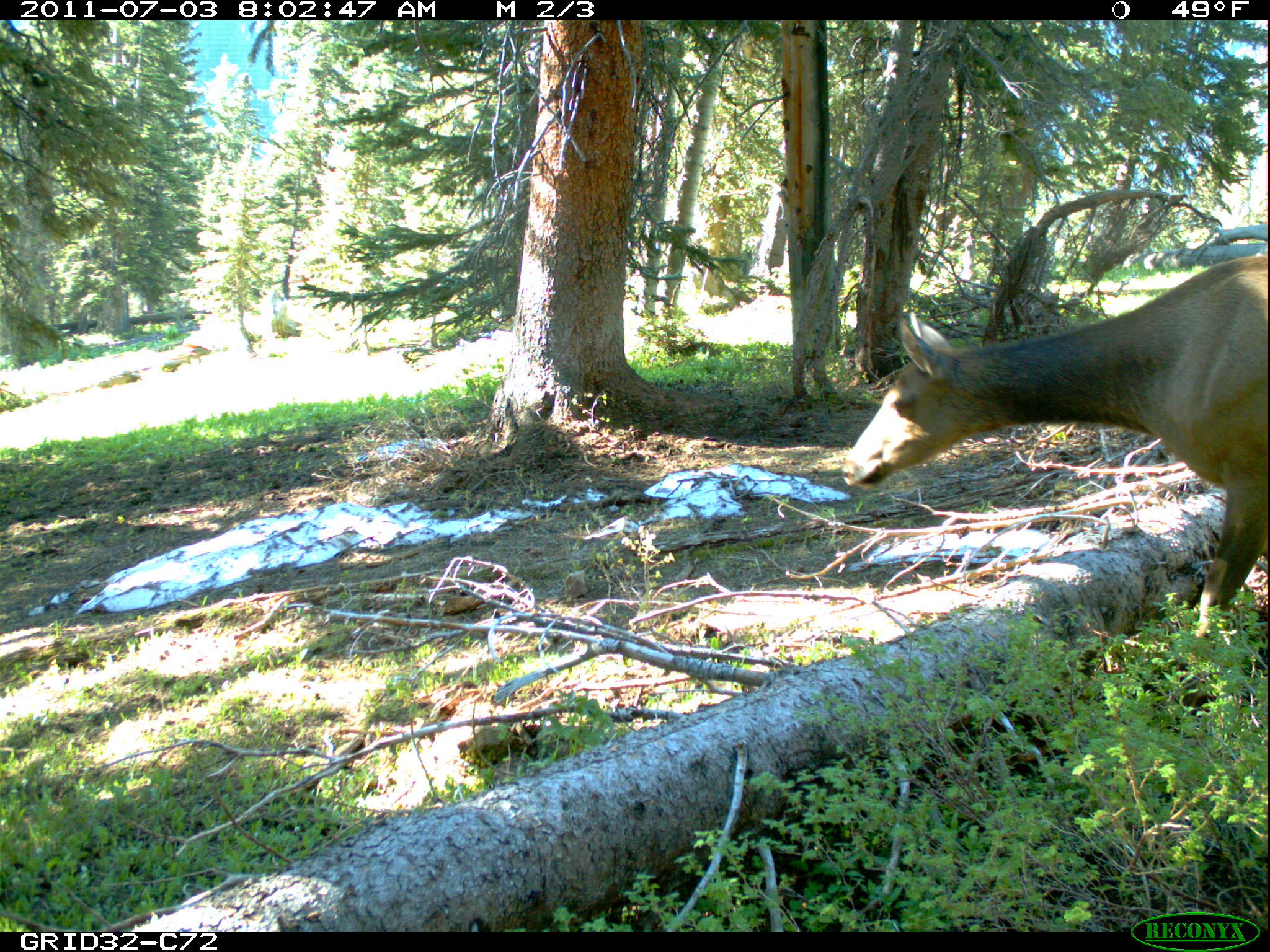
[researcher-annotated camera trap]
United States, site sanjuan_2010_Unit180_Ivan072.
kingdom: Animalia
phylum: Chordata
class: Mammalia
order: Artiodactyla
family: Cervidae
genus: Cervus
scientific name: Cervus elaphus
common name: red deer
Cervus elaphus (red deer).